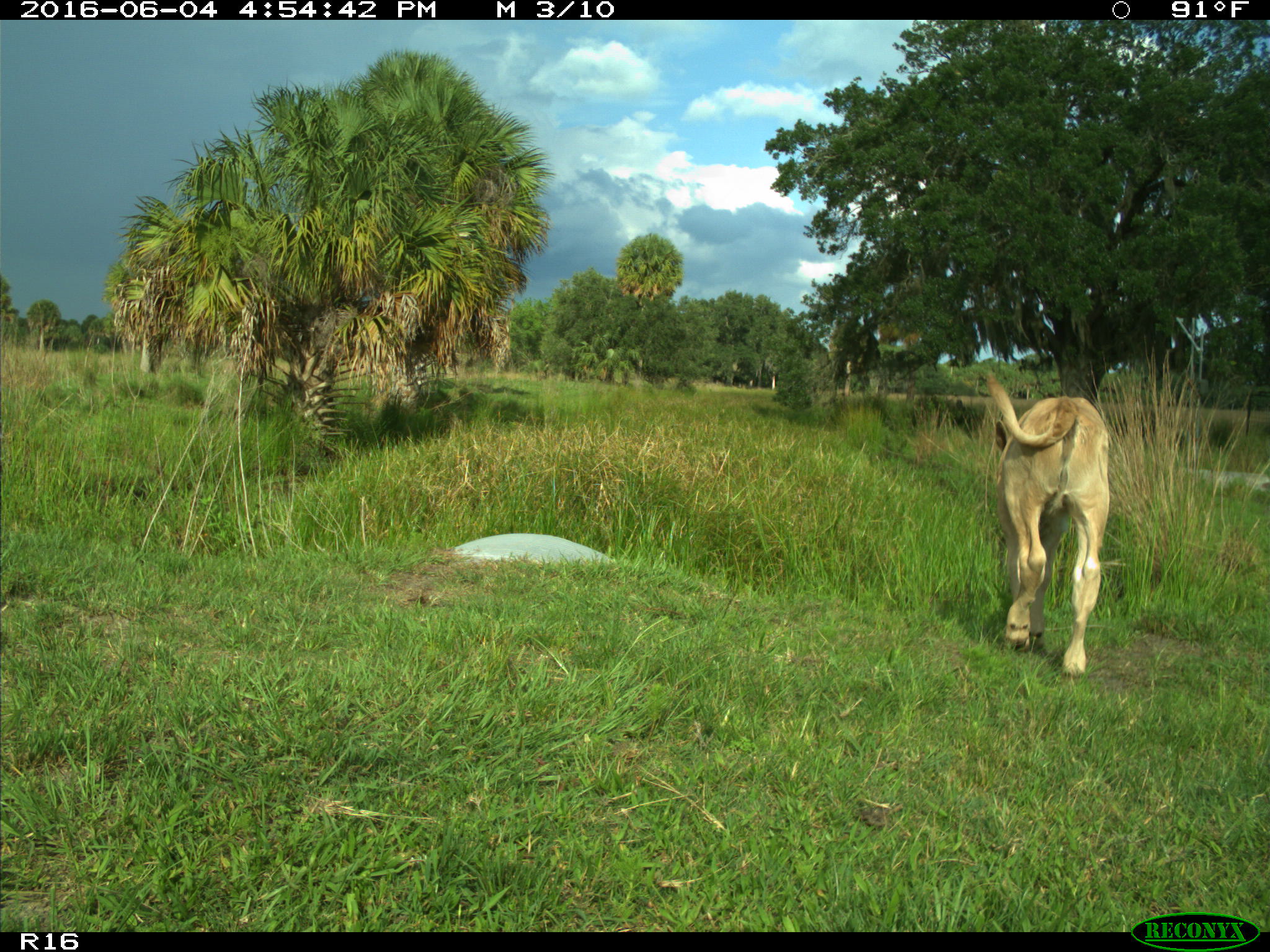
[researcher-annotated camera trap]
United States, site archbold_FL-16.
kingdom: Animalia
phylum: Chordata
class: Mammalia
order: Artiodactyla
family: Bovidae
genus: Bos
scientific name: Bos taurus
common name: domestic cow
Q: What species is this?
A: Bos taurus (domestic cow).